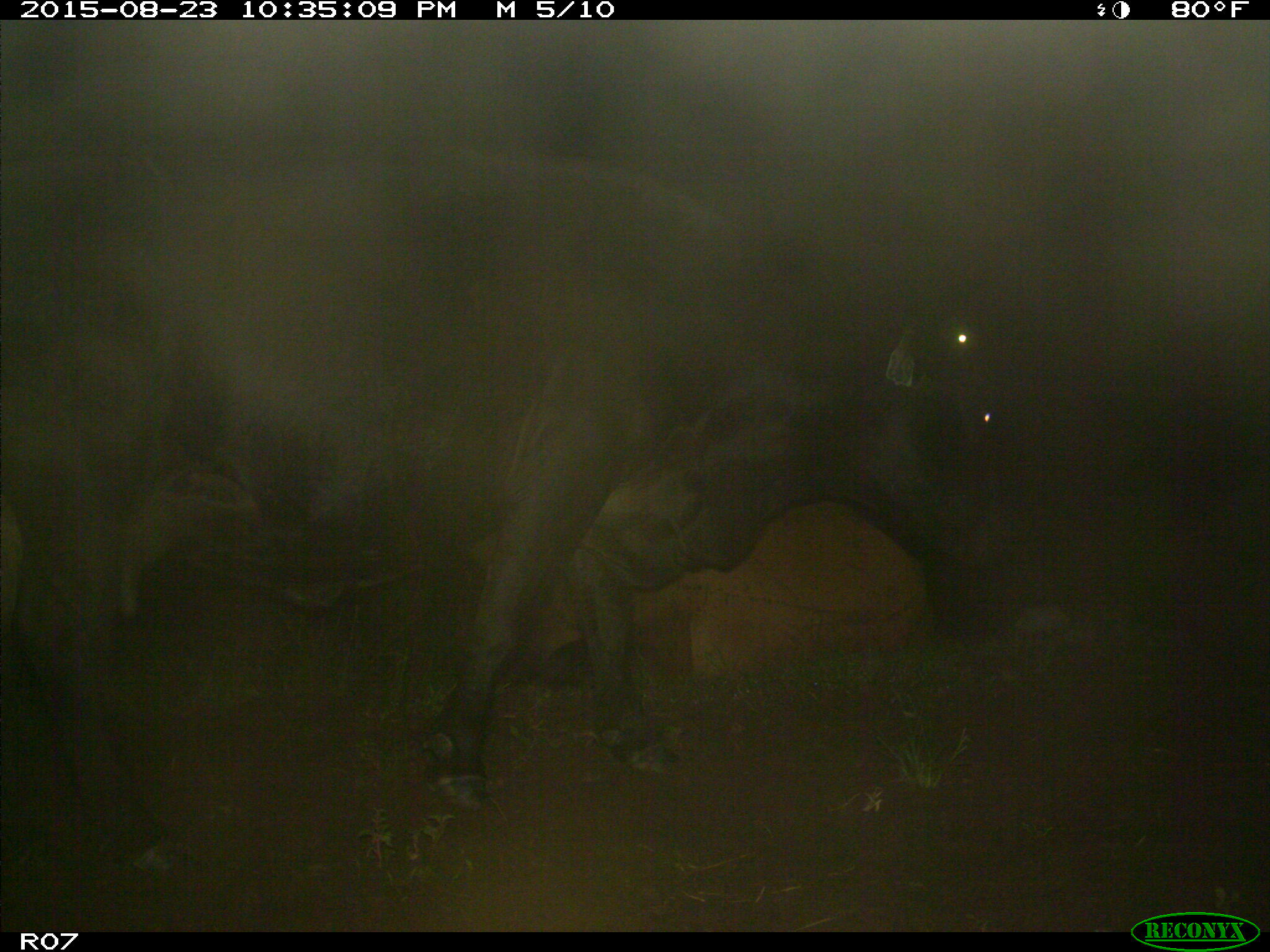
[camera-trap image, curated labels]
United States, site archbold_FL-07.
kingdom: Animalia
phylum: Chordata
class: Mammalia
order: Artiodactyla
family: Bovidae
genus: Bos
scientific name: Bos taurus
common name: domestic cow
Bos taurus (domestic cow).